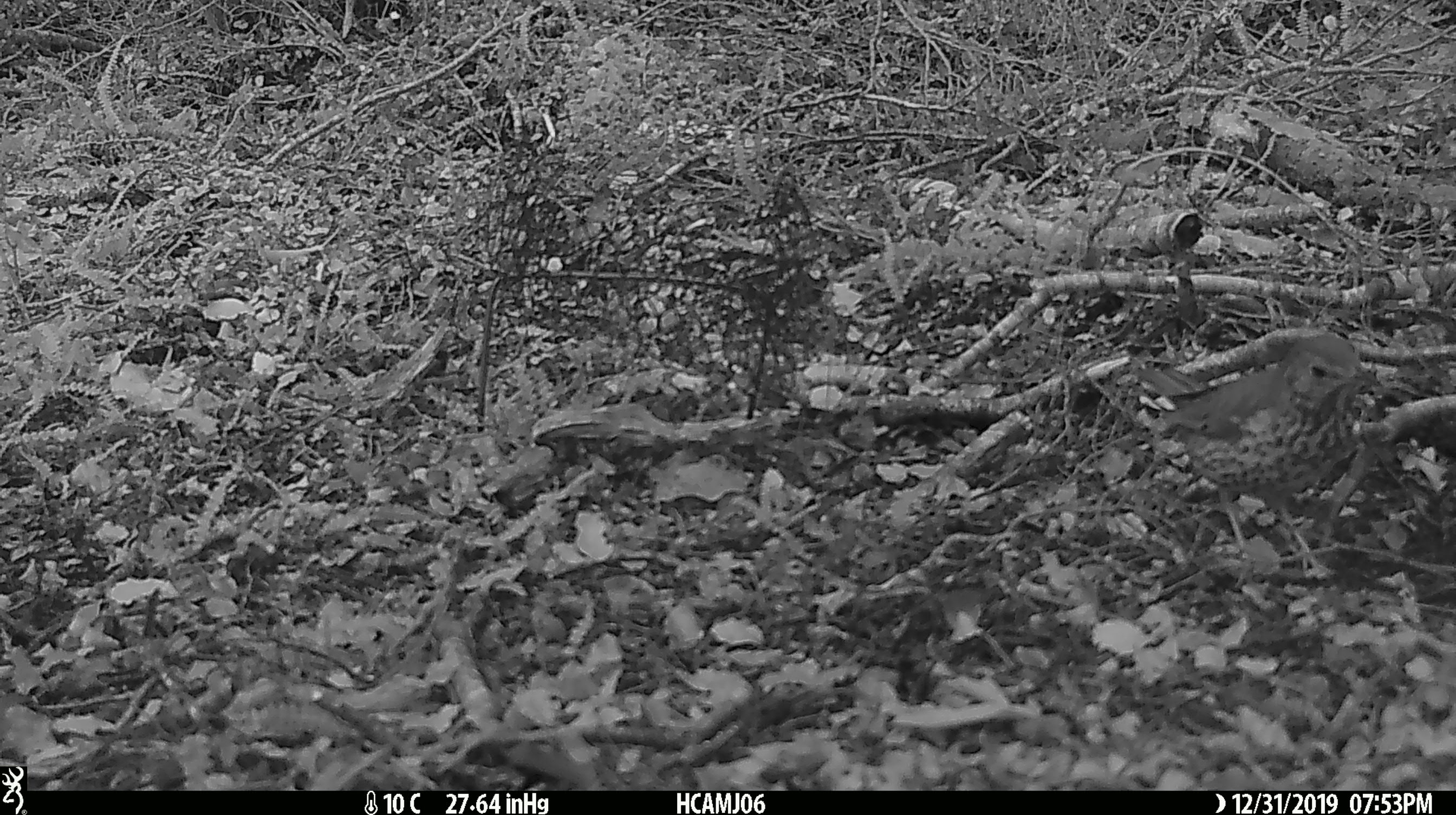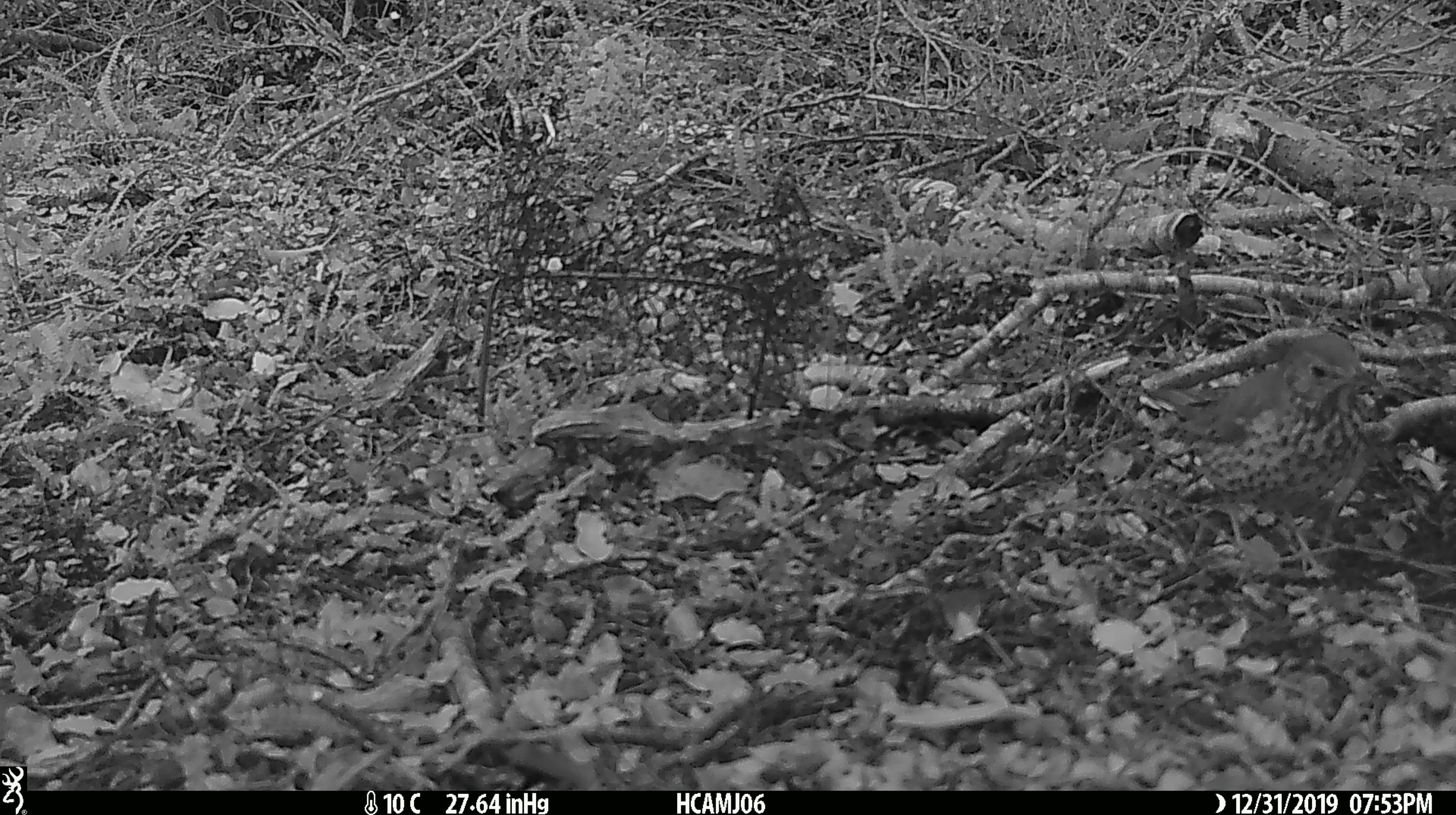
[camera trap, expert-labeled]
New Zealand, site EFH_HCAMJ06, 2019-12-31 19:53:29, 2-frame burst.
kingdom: Animalia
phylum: Chordata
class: Aves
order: Passeriformes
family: Turdidae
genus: Turdus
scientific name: Turdus philomelos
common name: song thrush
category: thrush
Thrush (song thrush) (Turdus philomelos).